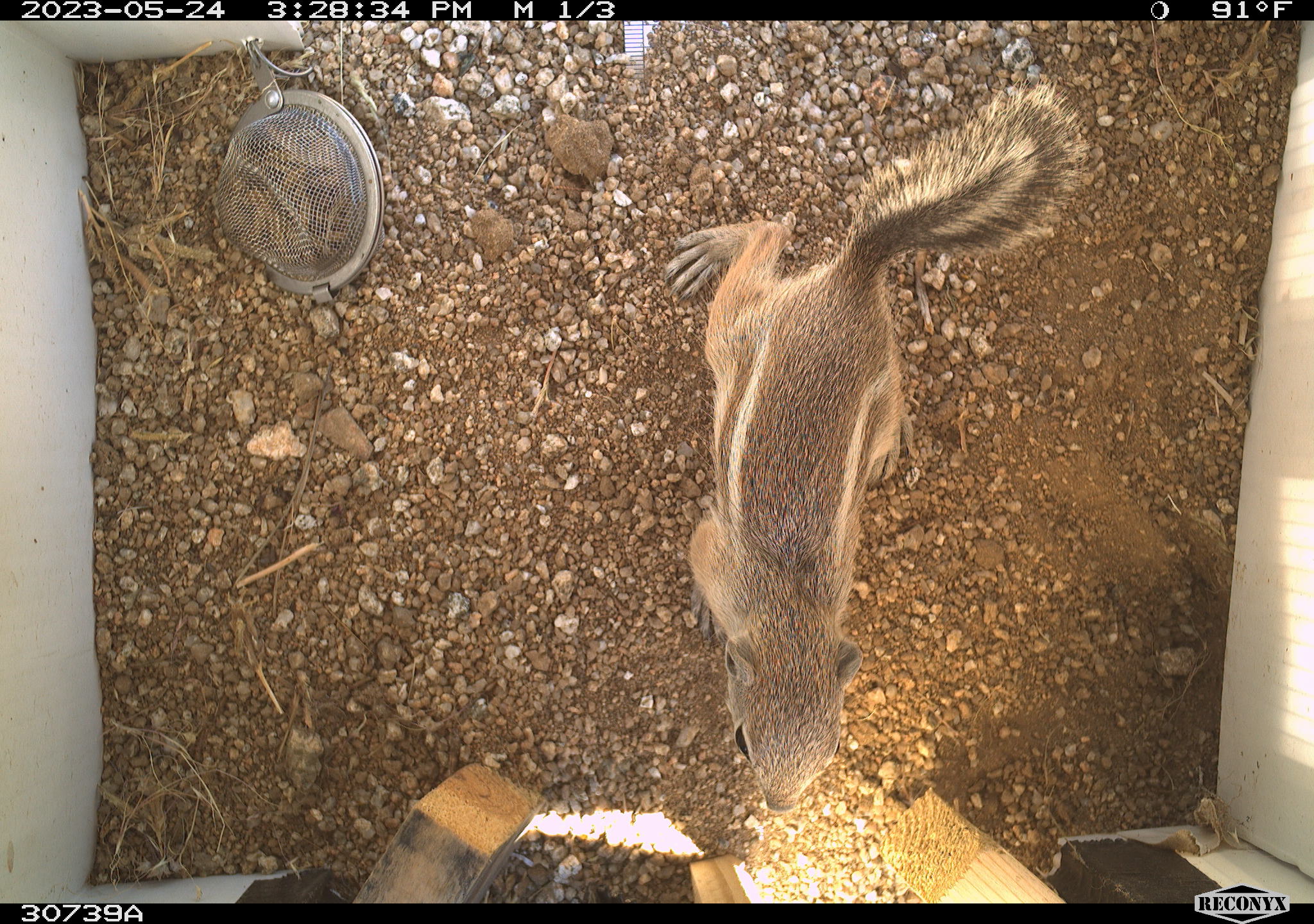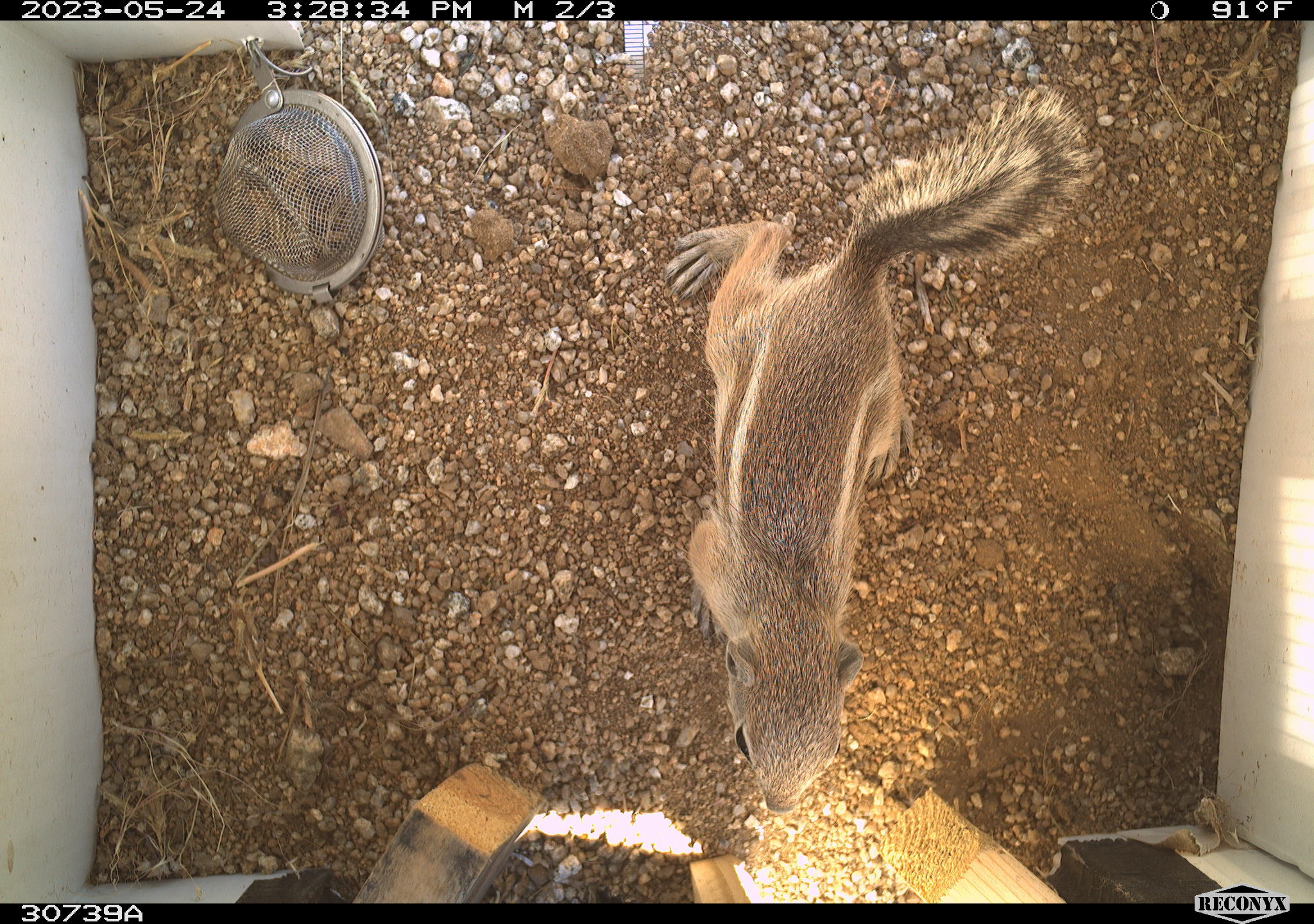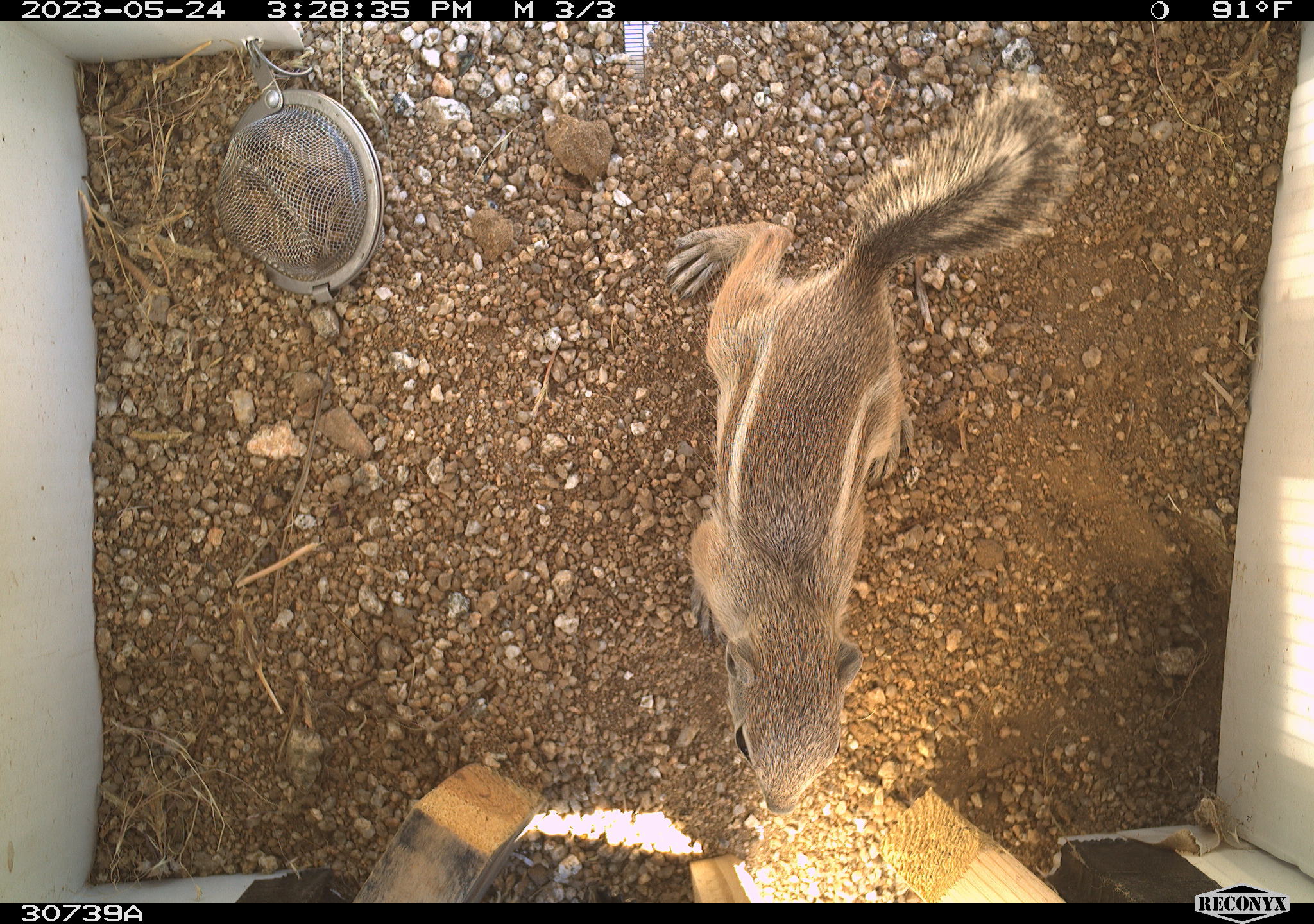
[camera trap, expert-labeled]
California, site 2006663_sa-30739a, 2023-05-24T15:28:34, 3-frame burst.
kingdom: Animalia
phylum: Chordata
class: Mammalia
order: Rodentia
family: Sciuridae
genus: Ammospermophilus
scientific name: Ammospermophilus leucurus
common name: white-tailed antelope squirrel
White-tailed antelope squirrel (Ammospermophilus leucurus).